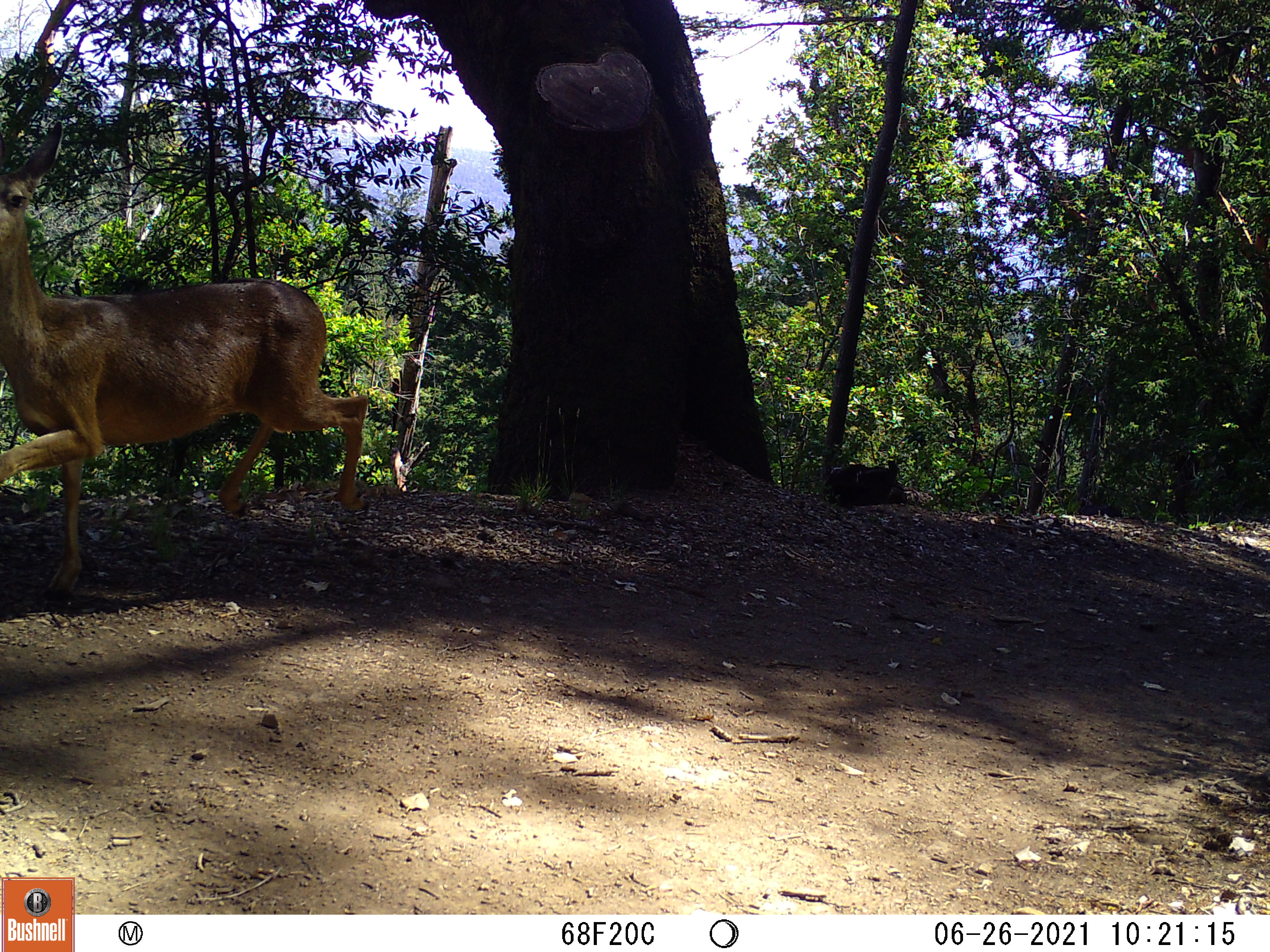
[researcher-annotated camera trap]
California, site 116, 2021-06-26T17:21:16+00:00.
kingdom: Animalia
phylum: Chordata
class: Mammalia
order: Artiodactyla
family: Cervidae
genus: Odocoileus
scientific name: Odocoileus hemionus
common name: mule deer